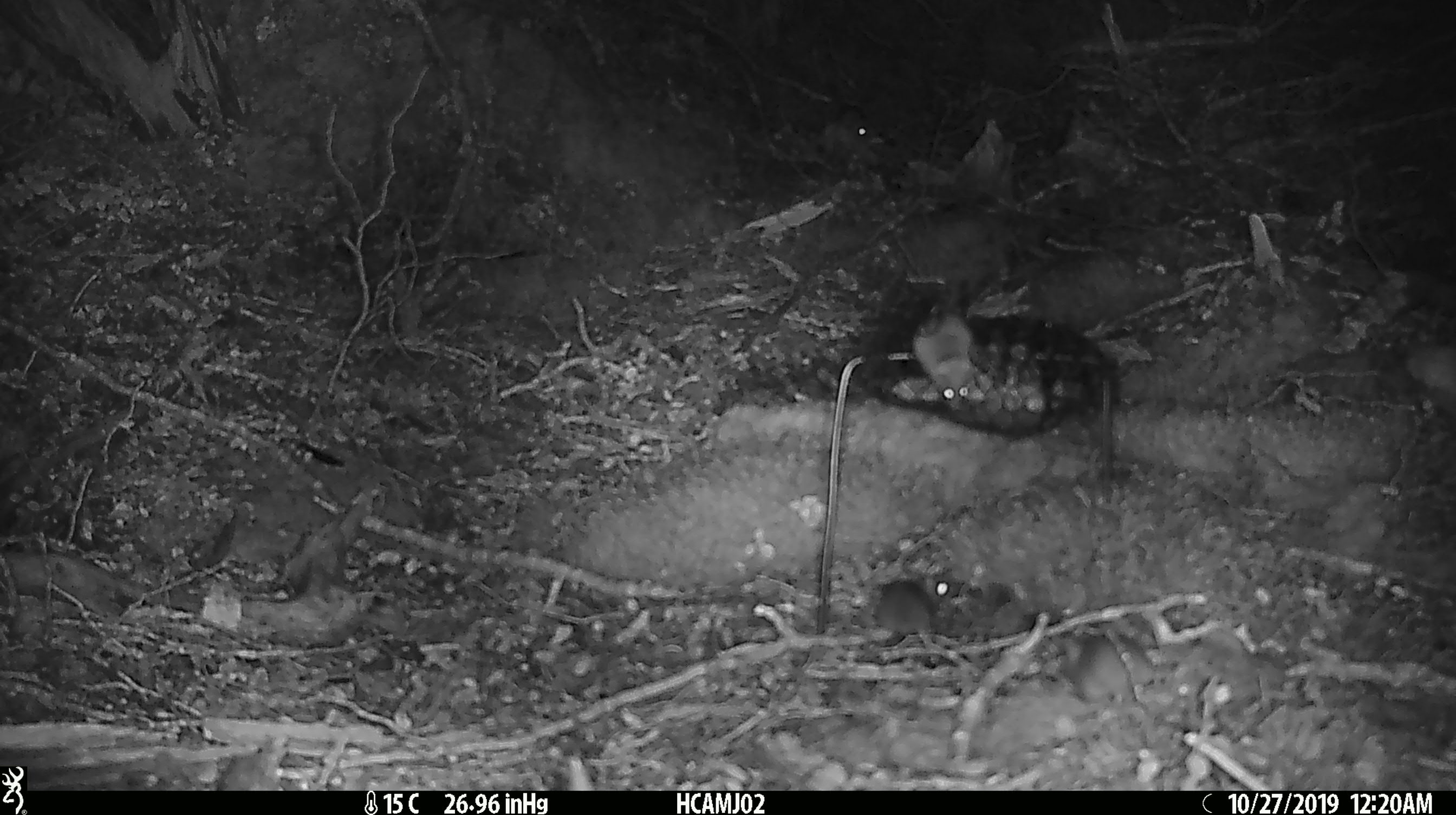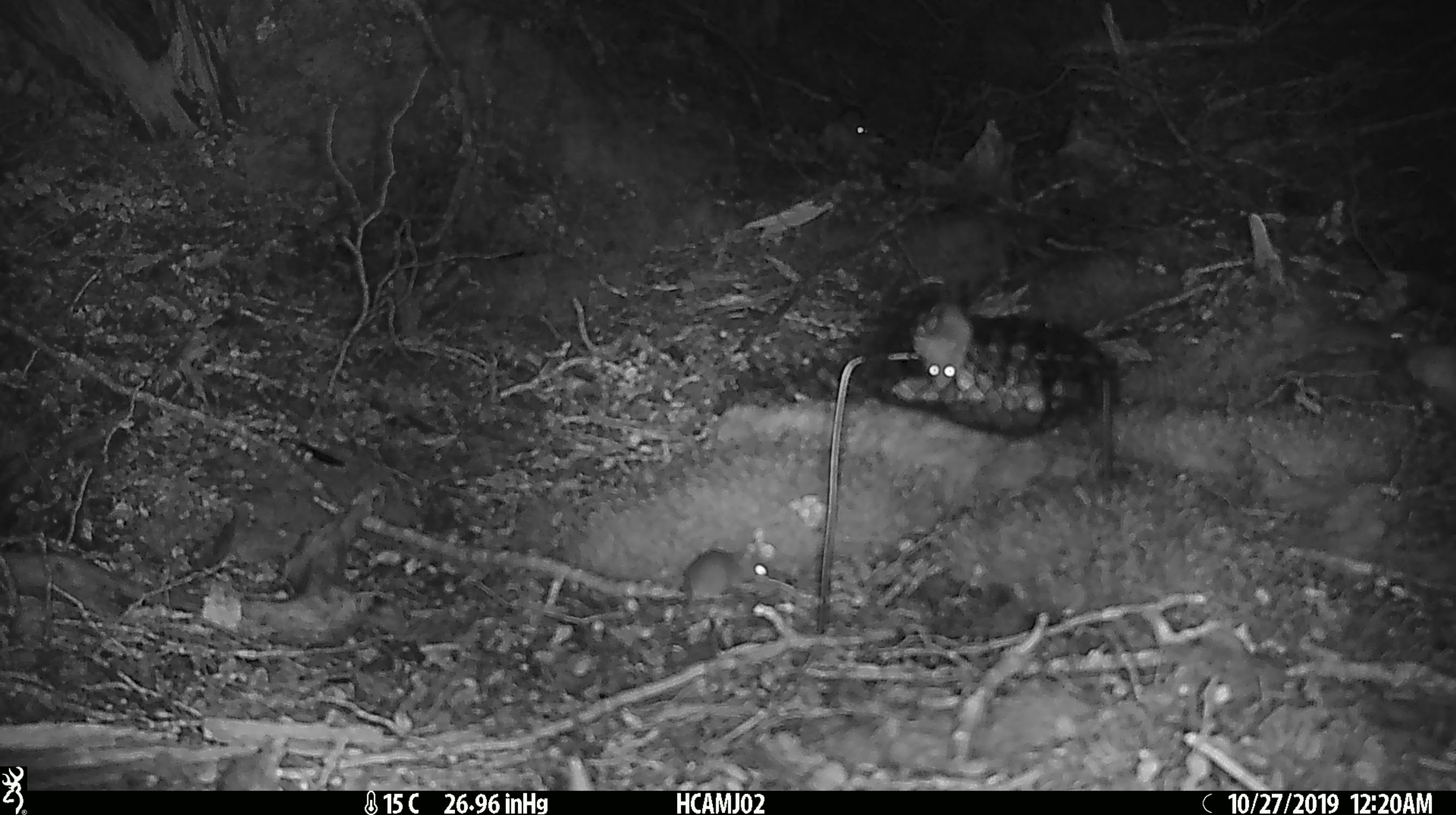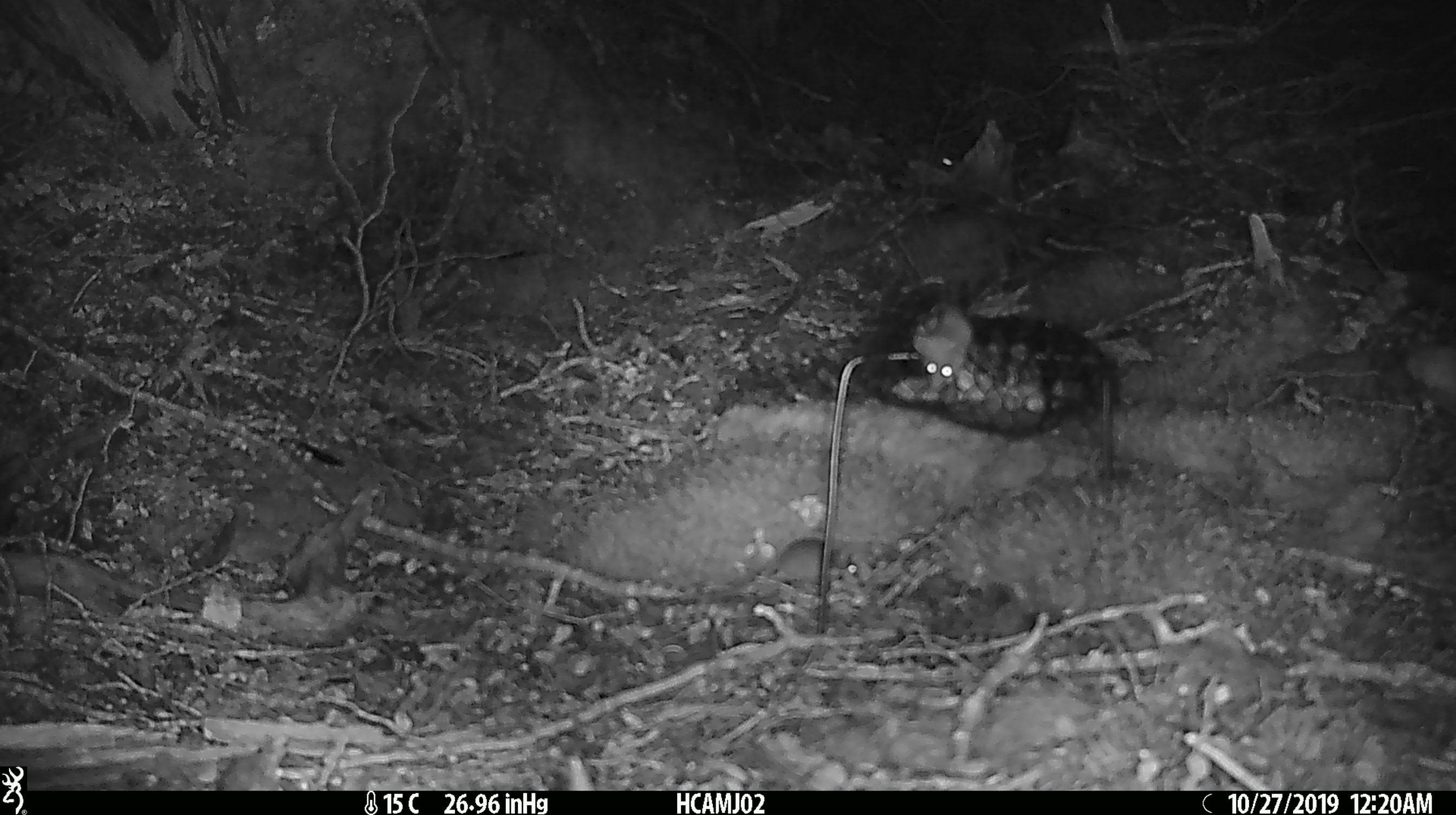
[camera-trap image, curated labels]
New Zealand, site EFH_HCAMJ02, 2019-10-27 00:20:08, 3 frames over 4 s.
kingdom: Animalia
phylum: Chordata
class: Mammalia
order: Rodentia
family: Muridae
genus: Mus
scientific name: Mus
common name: mouse